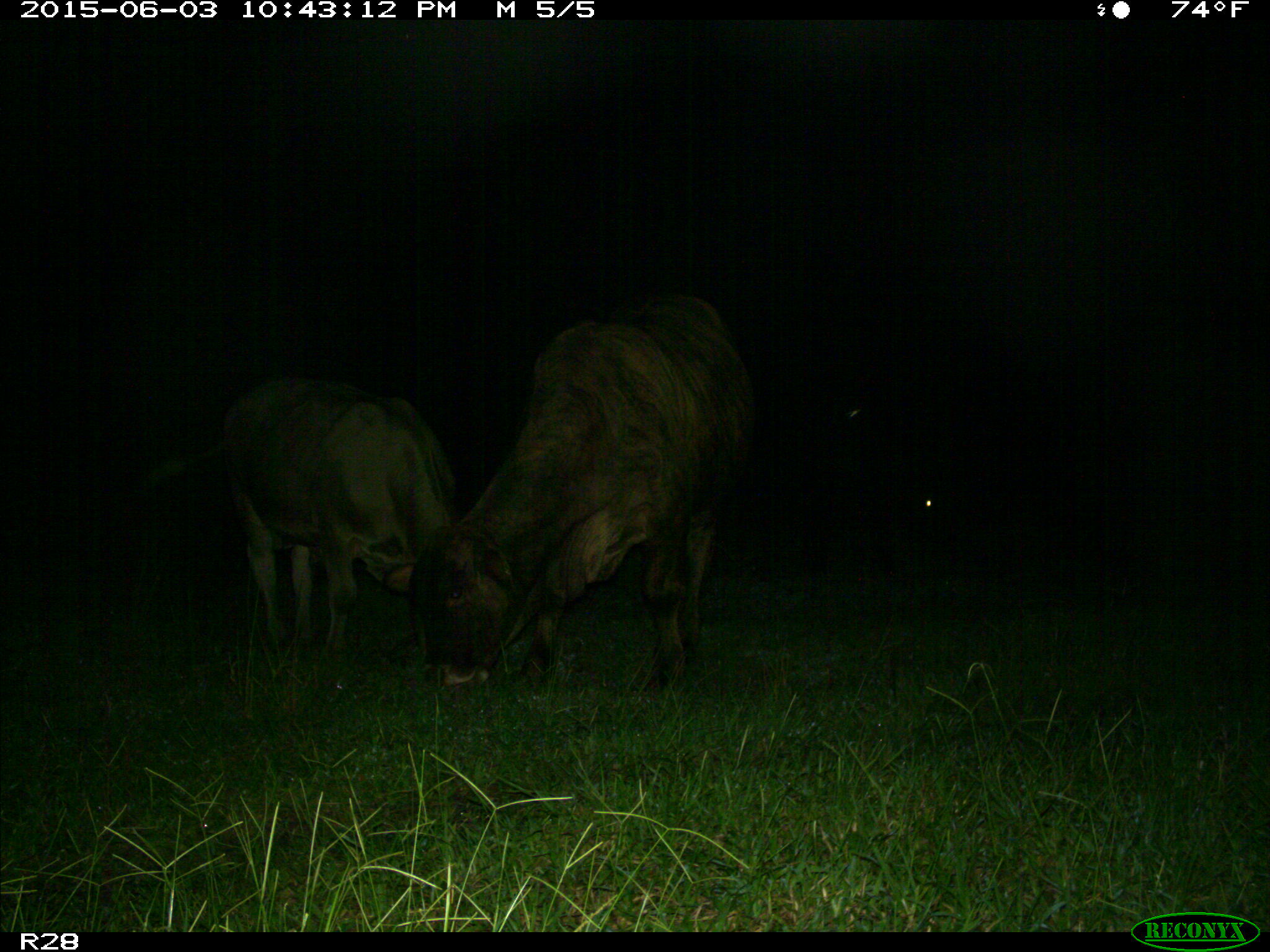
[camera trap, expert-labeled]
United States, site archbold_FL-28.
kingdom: Animalia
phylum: Chordata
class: Mammalia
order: Artiodactyla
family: Bovidae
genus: Bos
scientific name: Bos taurus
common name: domestic cow